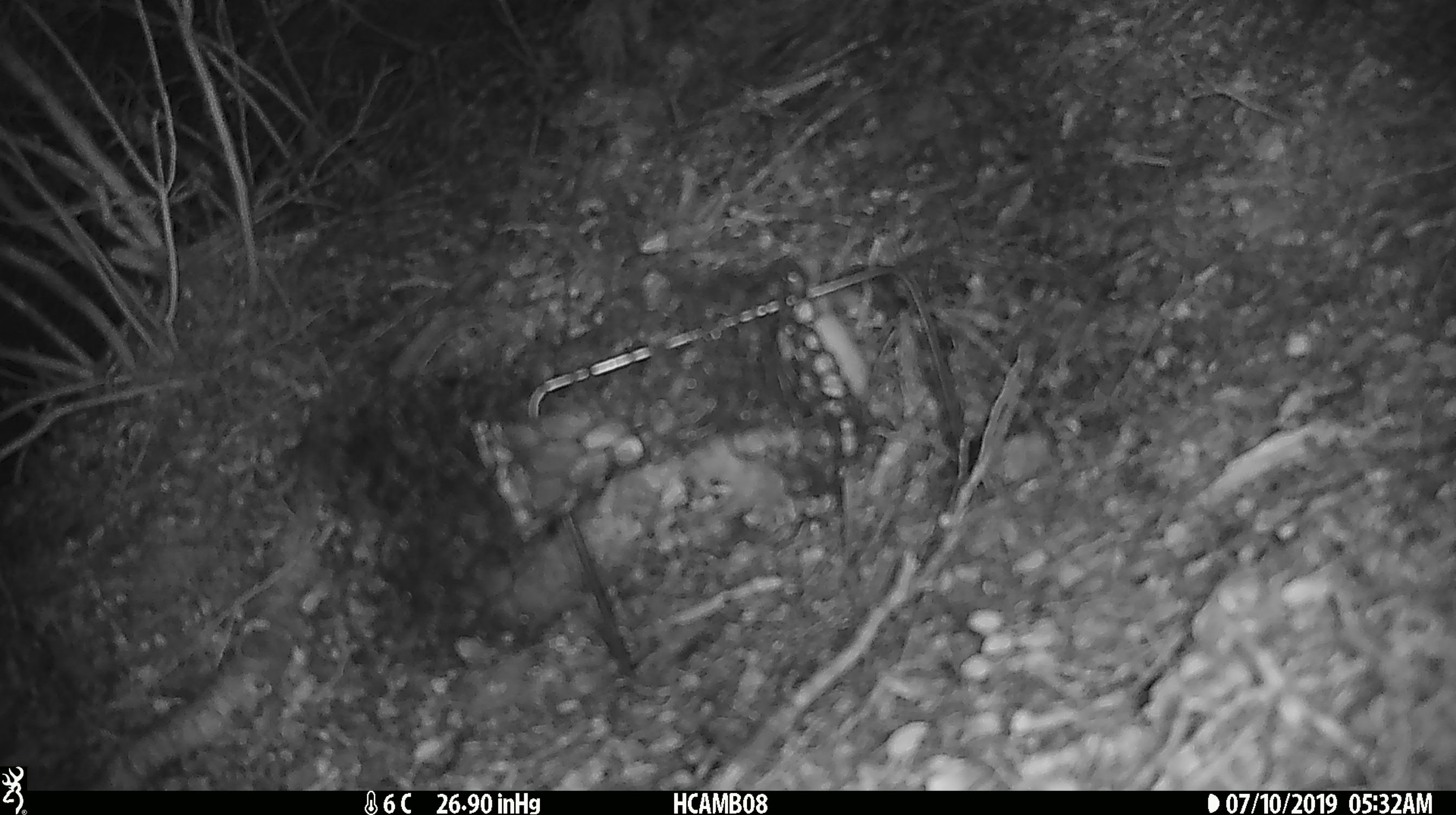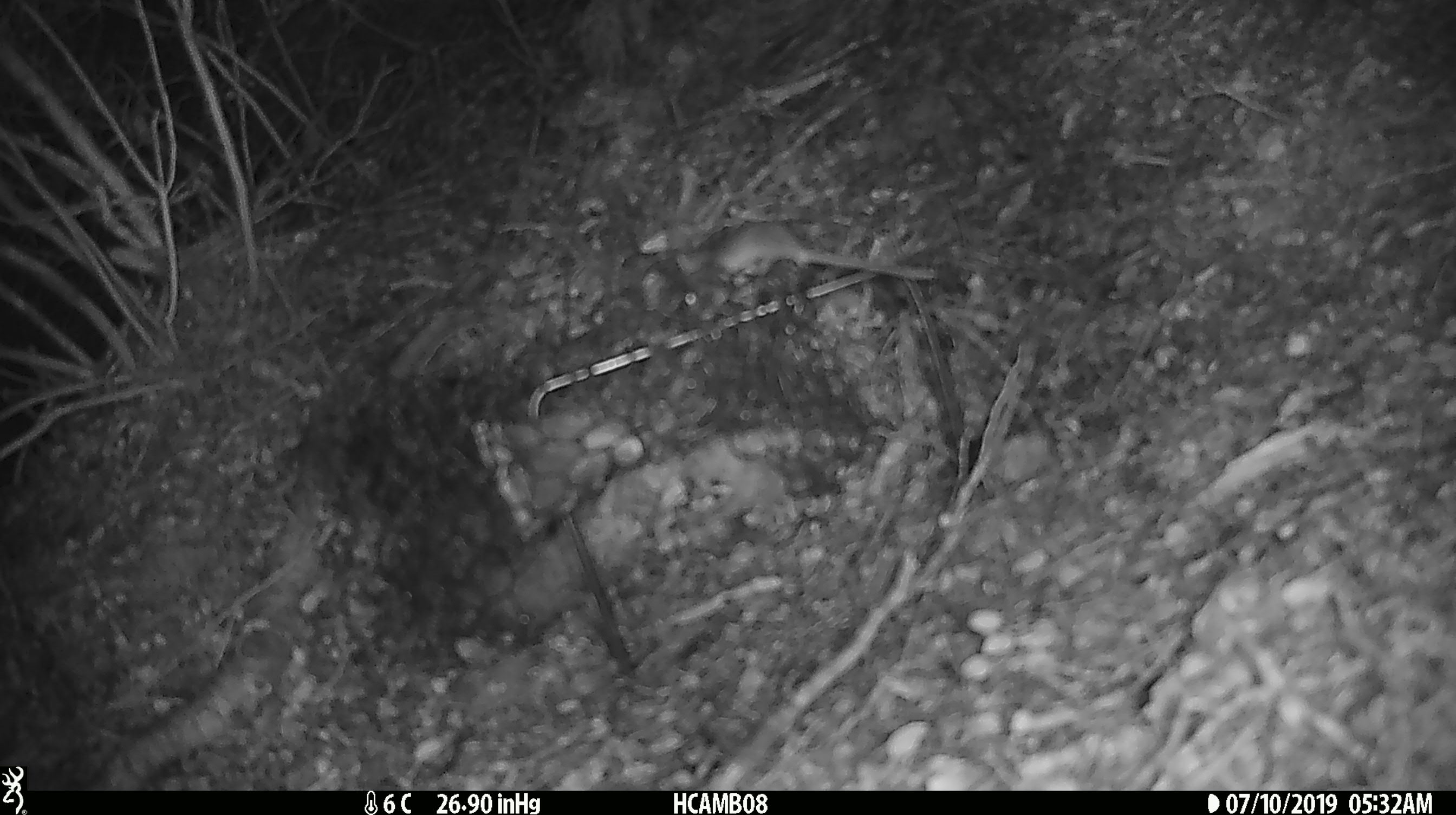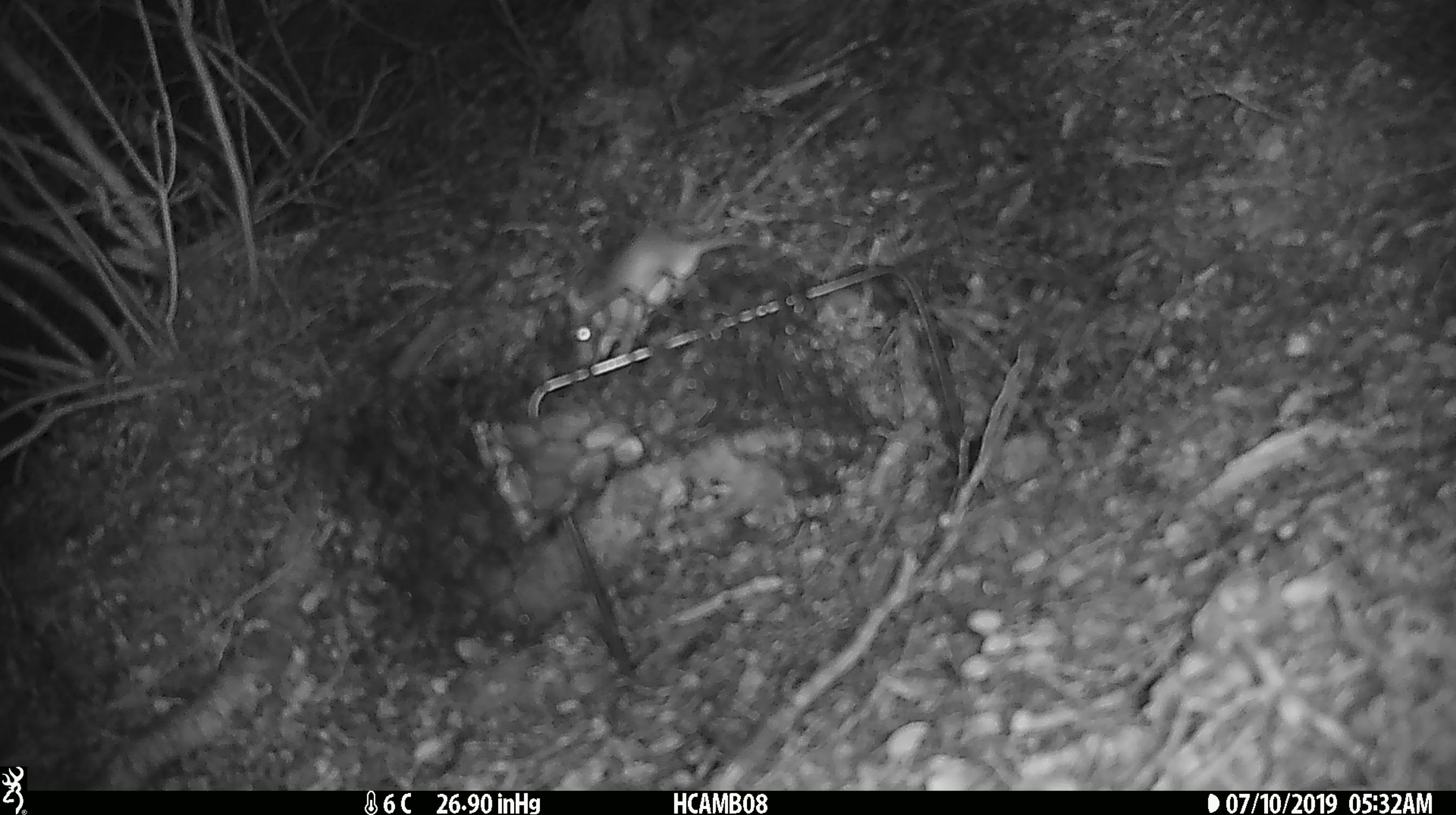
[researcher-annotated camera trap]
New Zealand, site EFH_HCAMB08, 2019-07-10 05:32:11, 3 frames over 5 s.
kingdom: Animalia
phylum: Chordata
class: Mammalia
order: Rodentia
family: Muridae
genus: Mus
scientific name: Mus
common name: mouse